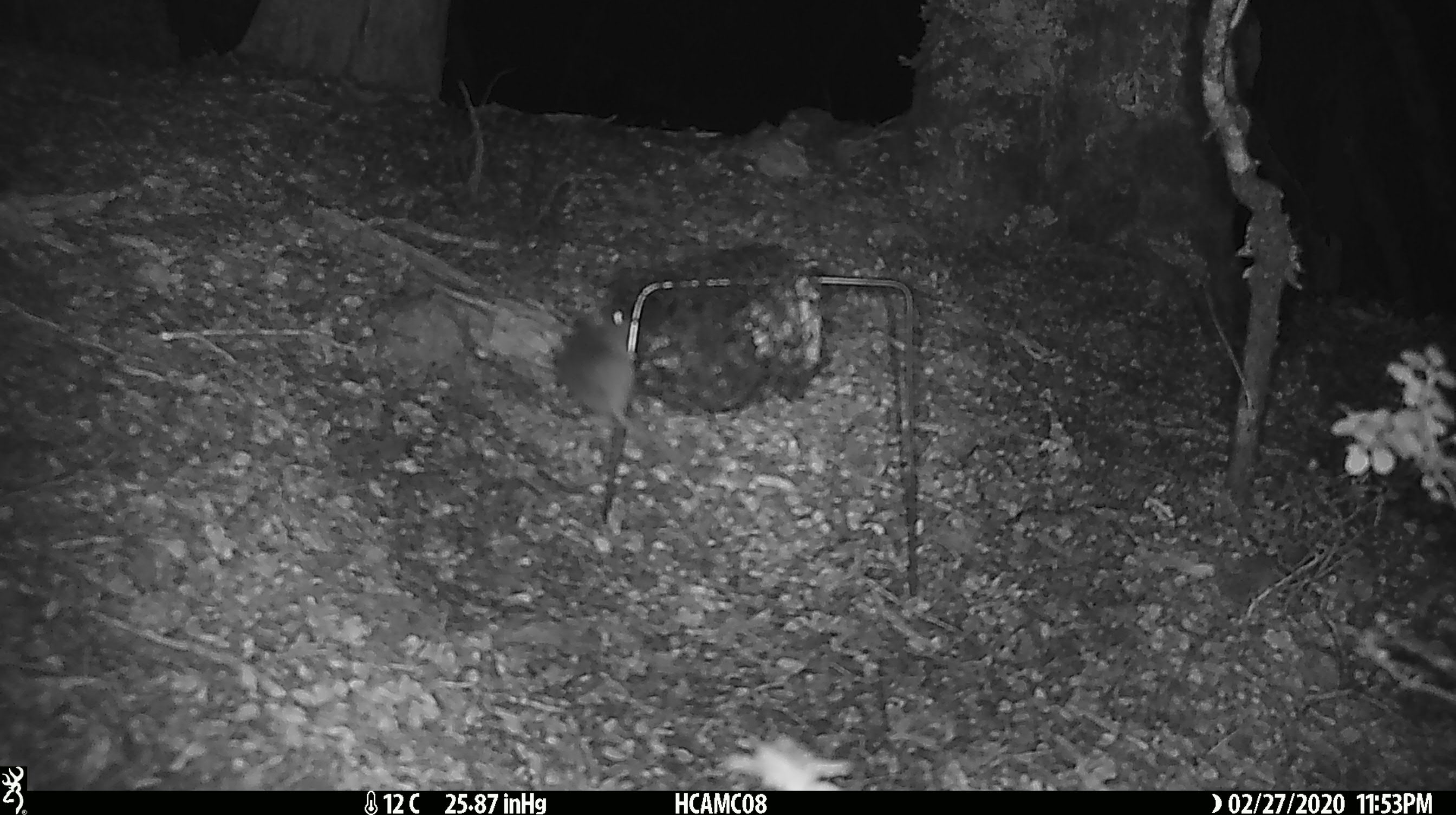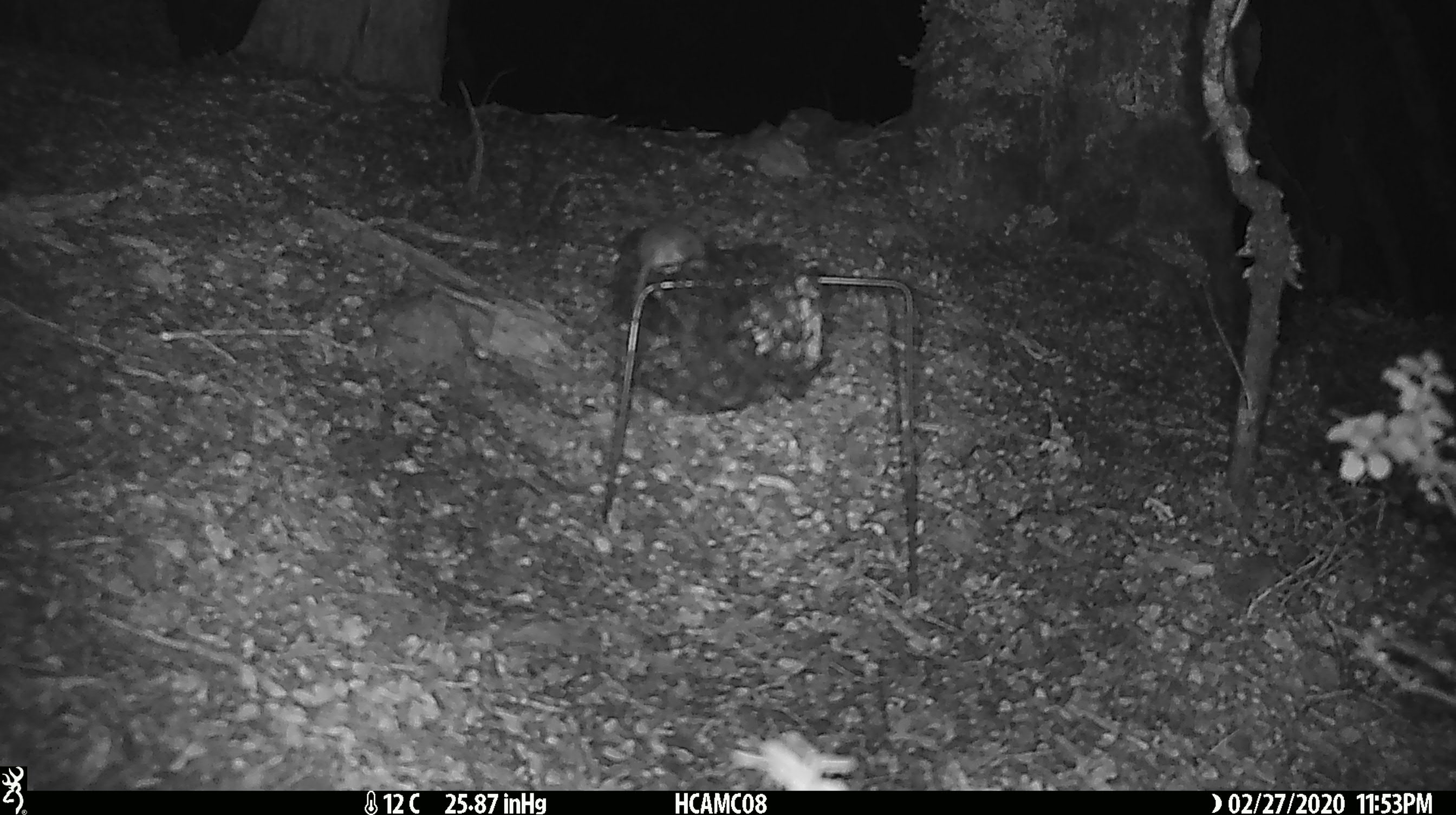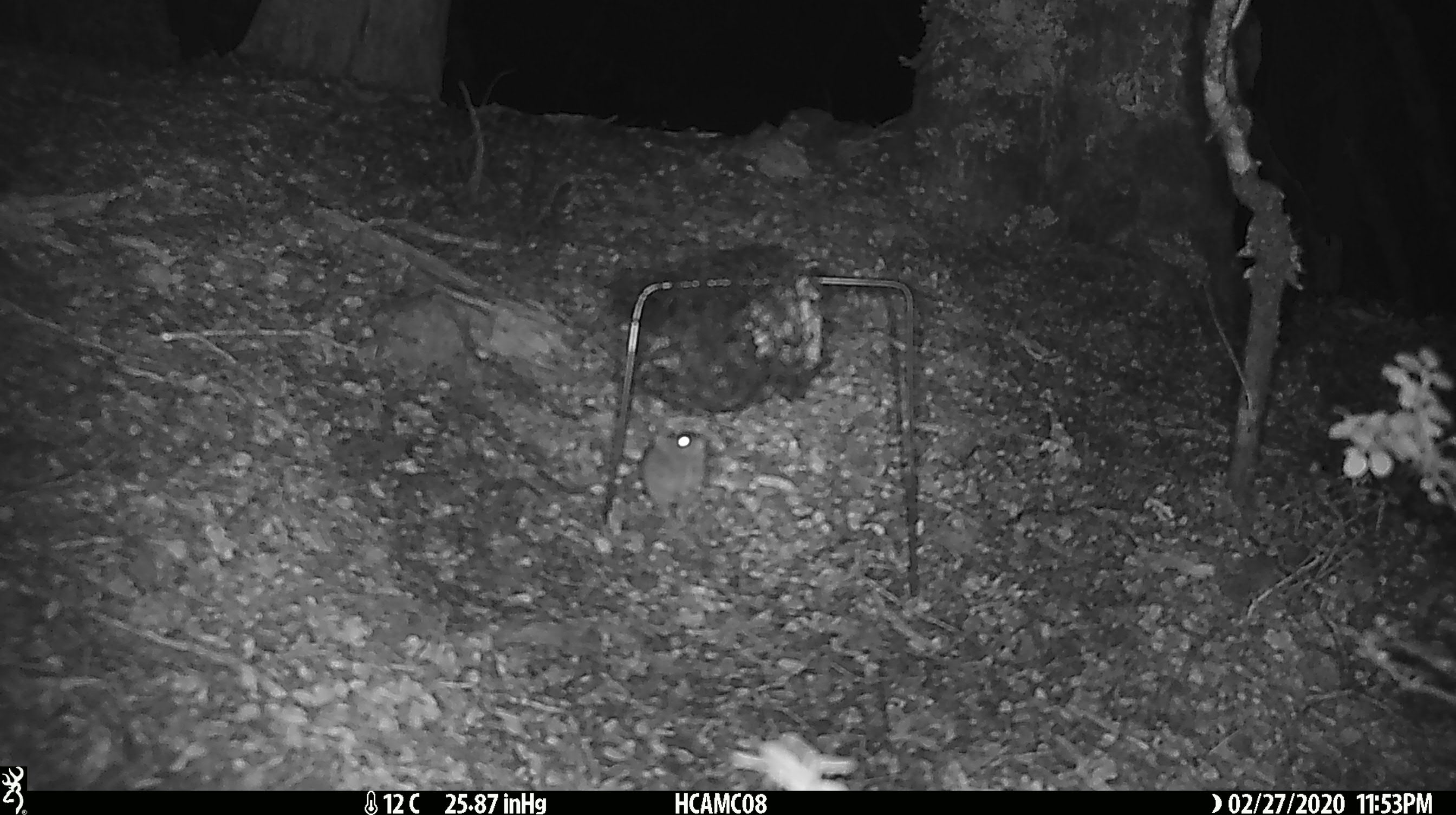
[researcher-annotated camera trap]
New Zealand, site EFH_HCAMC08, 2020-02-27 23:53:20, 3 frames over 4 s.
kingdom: Animalia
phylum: Chordata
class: Mammalia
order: Rodentia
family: Muridae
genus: Mus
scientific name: Mus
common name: mouse